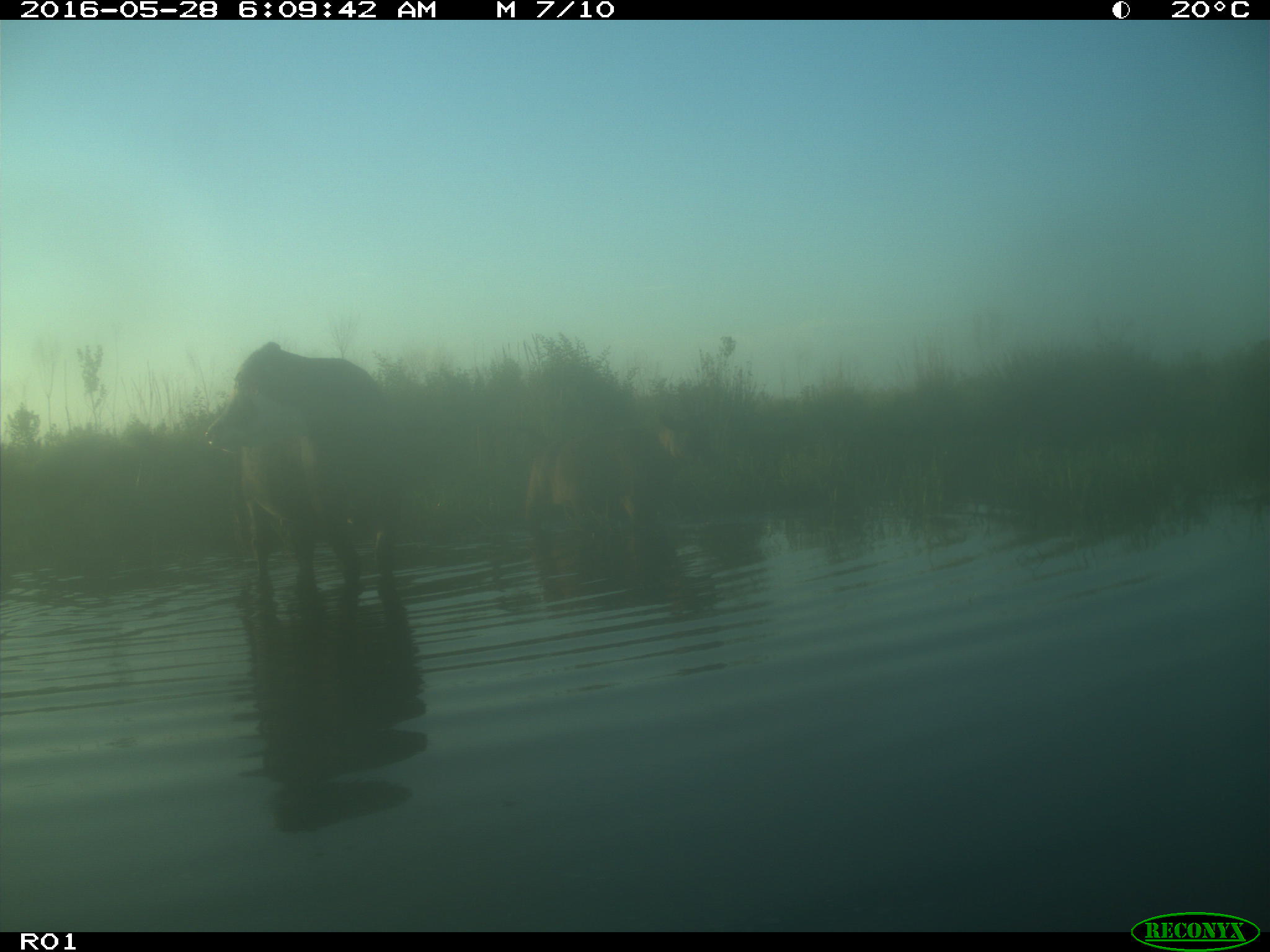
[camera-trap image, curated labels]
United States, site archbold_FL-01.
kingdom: Animalia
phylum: Chordata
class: Mammalia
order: Artiodactyla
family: Bovidae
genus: Bos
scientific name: Bos taurus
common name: domestic cow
Bos taurus (domestic cow).